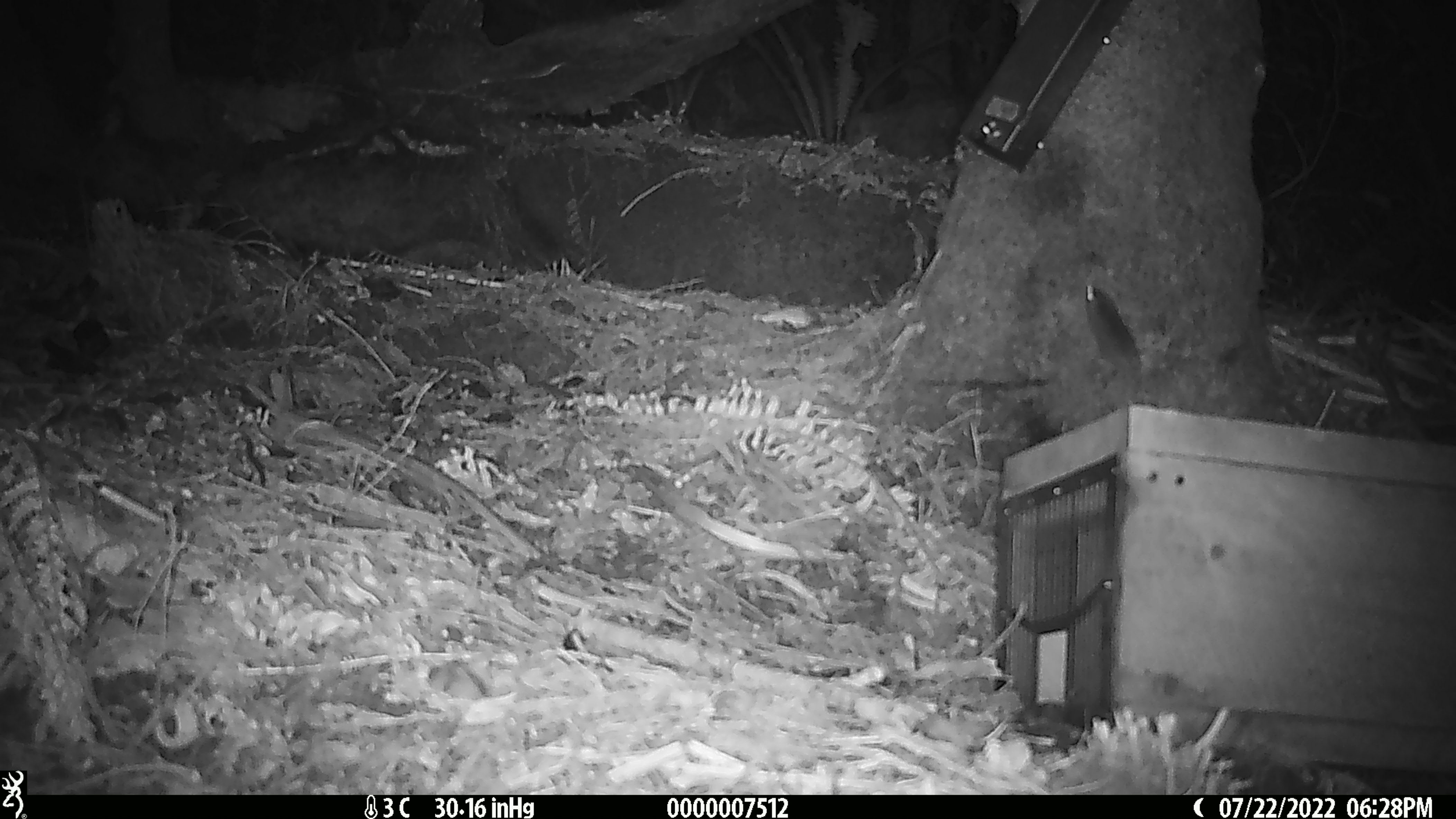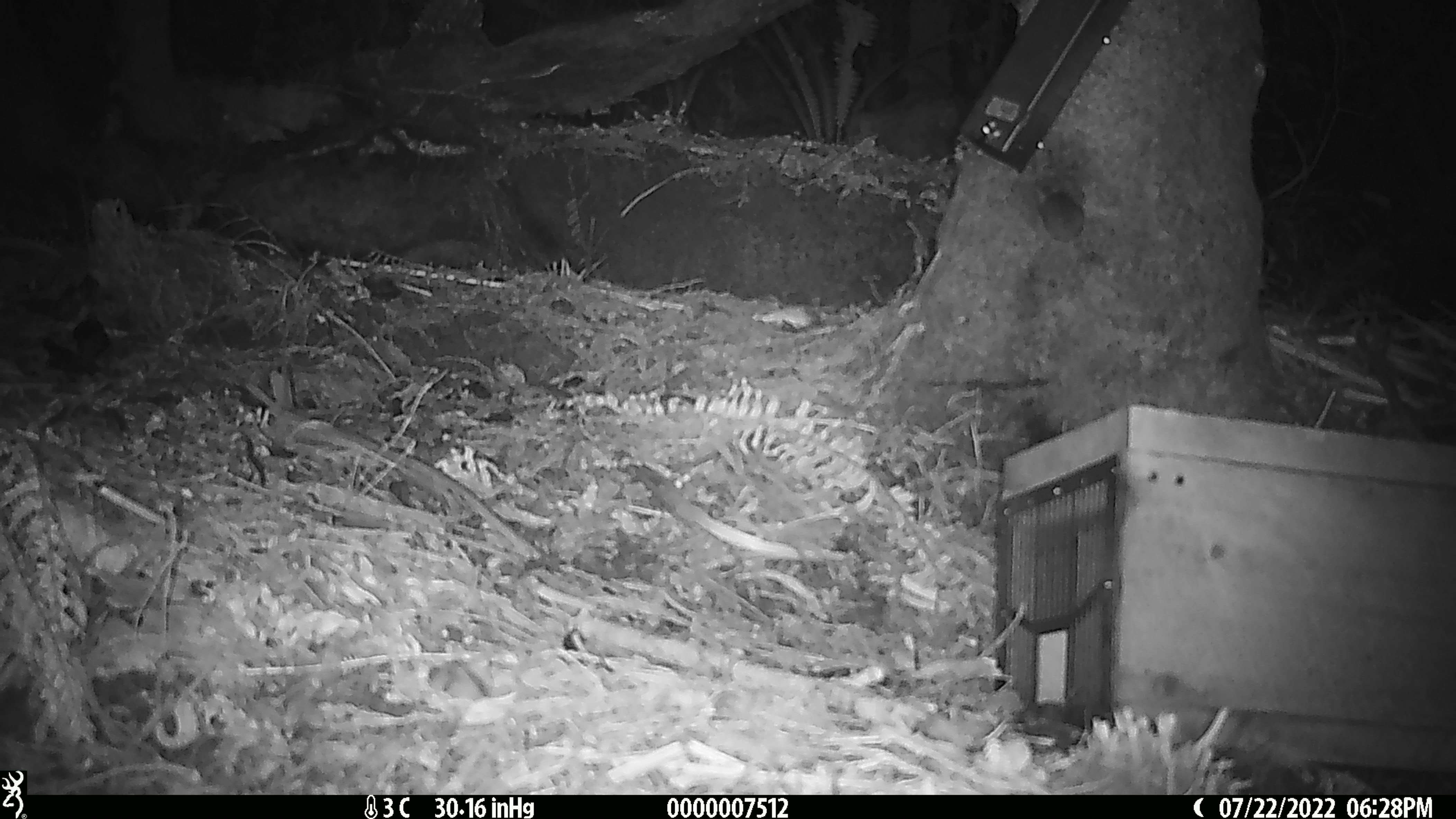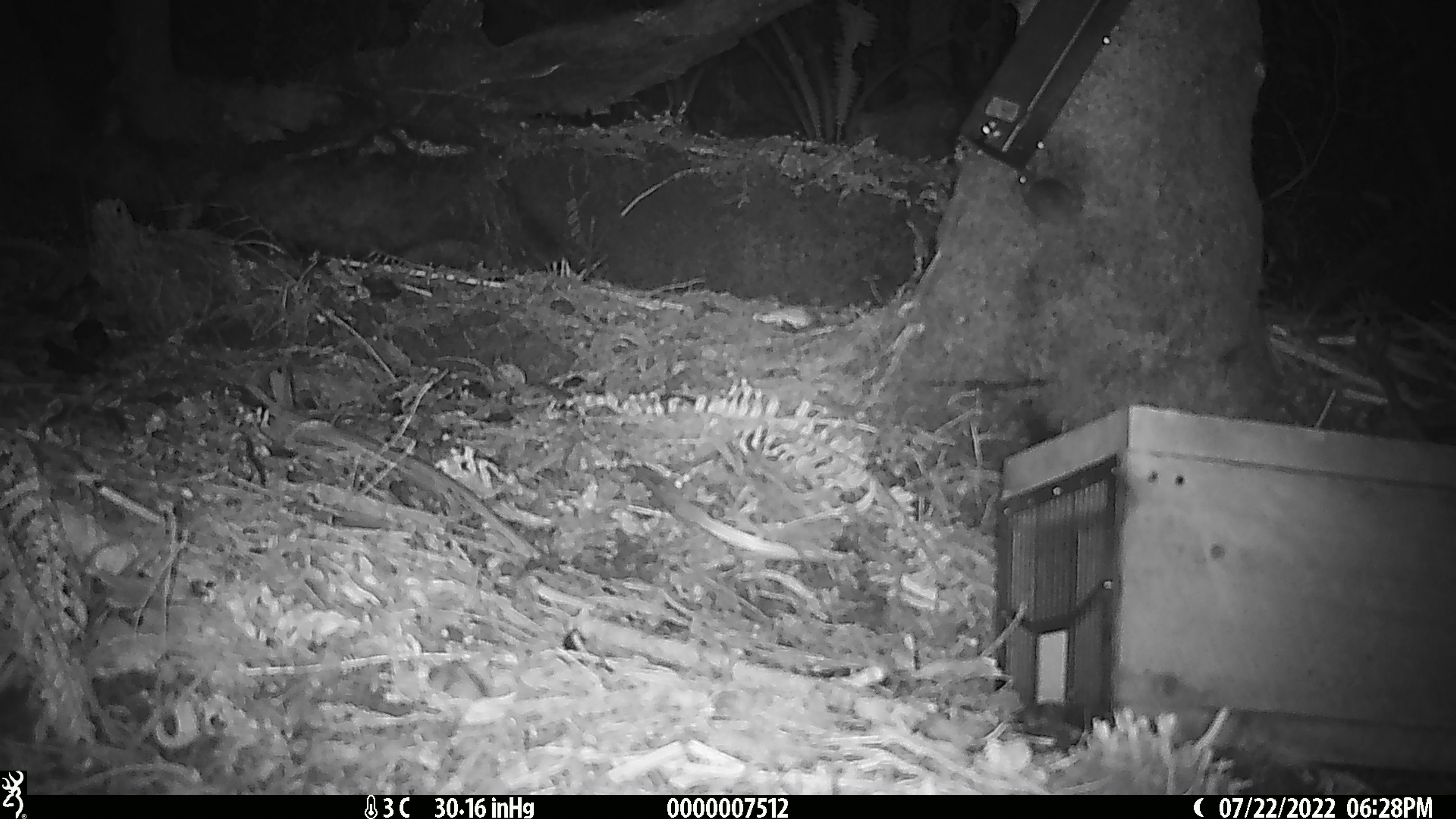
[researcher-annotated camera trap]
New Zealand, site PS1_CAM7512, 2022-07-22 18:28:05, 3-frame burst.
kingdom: Animalia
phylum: Chordata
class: Mammalia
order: Rodentia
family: Muridae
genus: Mus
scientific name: Mus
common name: mouse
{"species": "mouse (Mus)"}